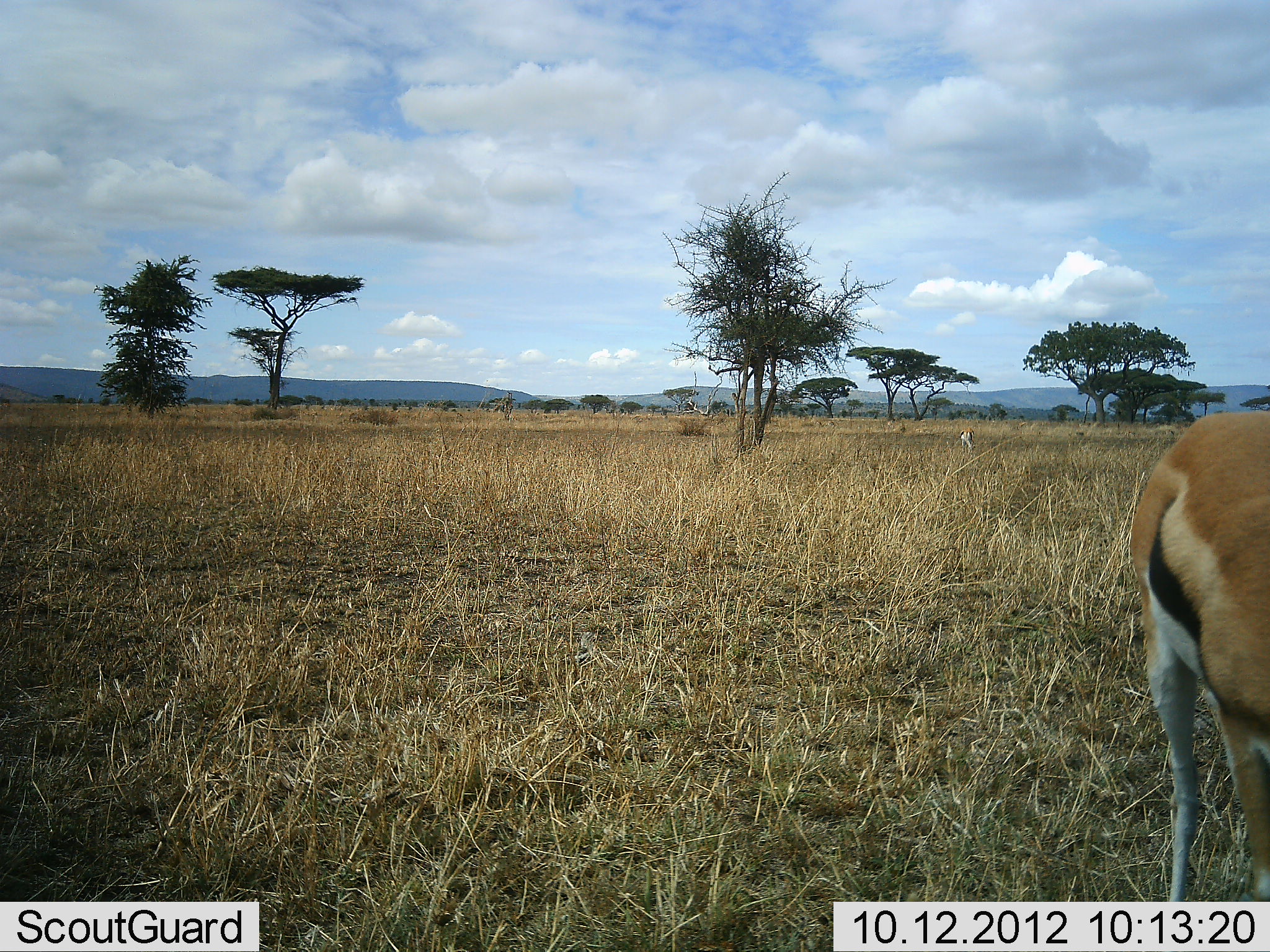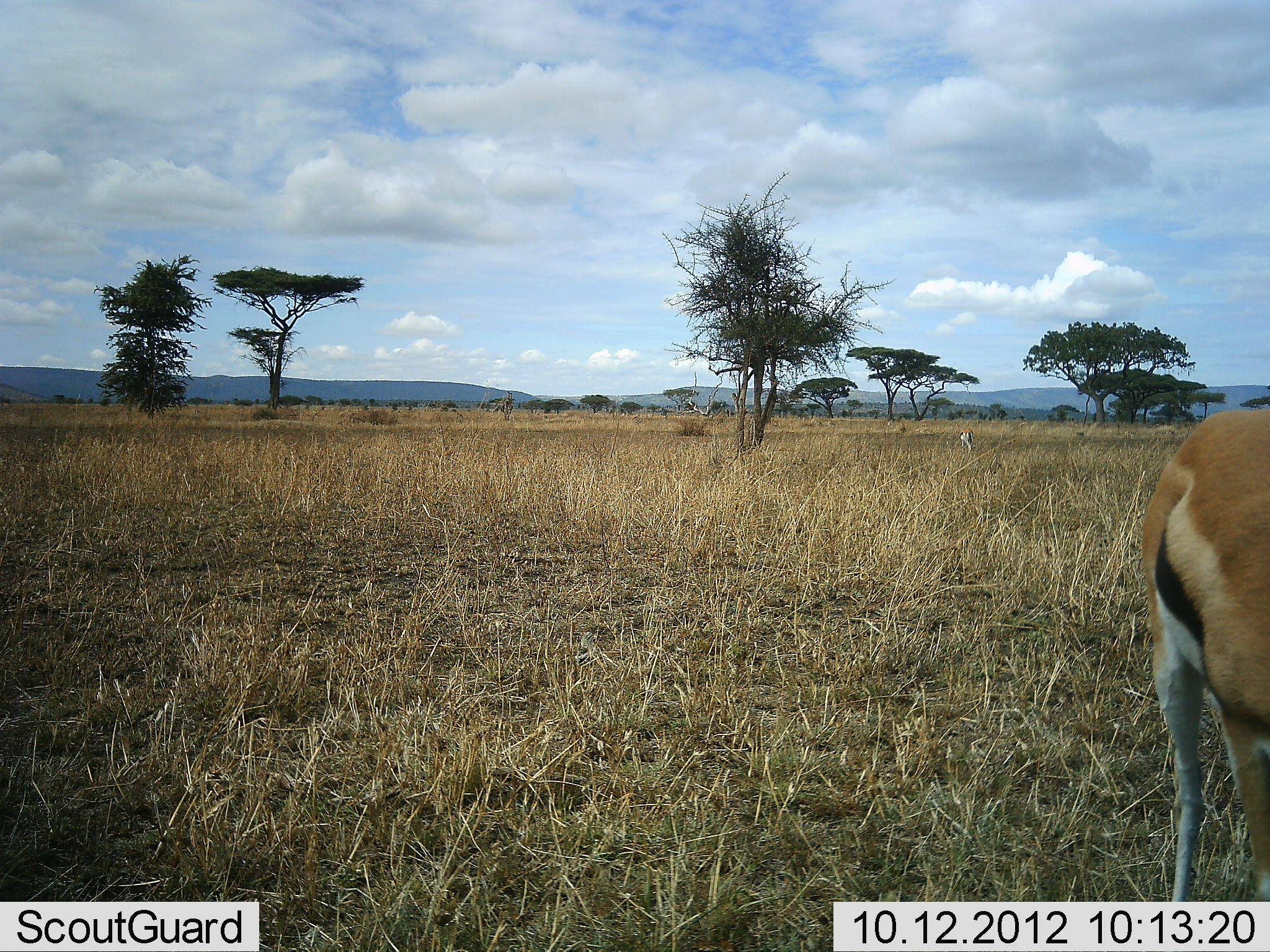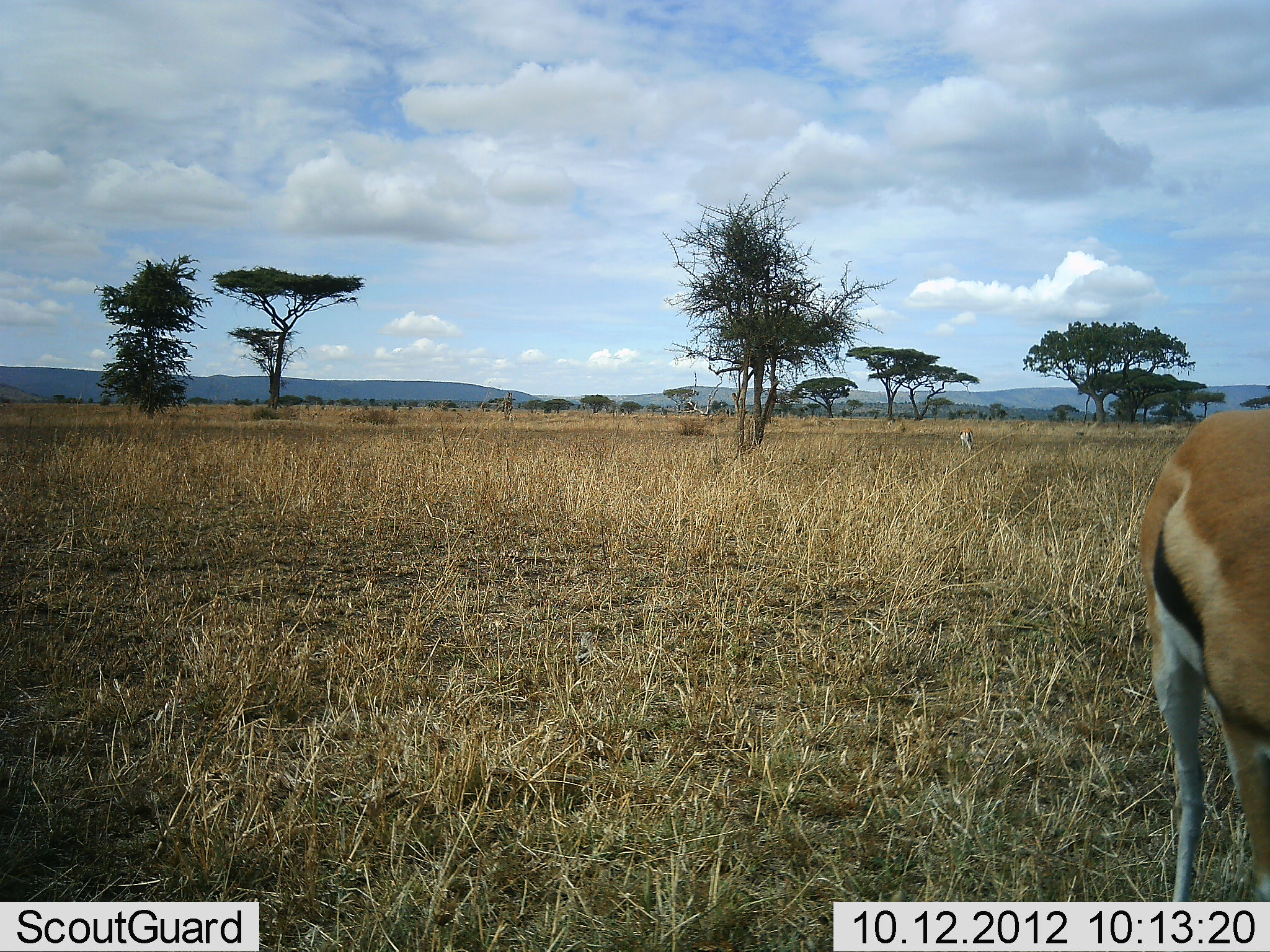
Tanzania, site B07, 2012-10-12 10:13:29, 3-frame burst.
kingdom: Animalia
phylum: Chordata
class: Mammalia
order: Artiodactyla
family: Bovidae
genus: Eudorcas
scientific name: Eudorcas thomsonii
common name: thomson's gazelle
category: gazellethomsons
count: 1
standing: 70%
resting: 0%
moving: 10%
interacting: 0%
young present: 0%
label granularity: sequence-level